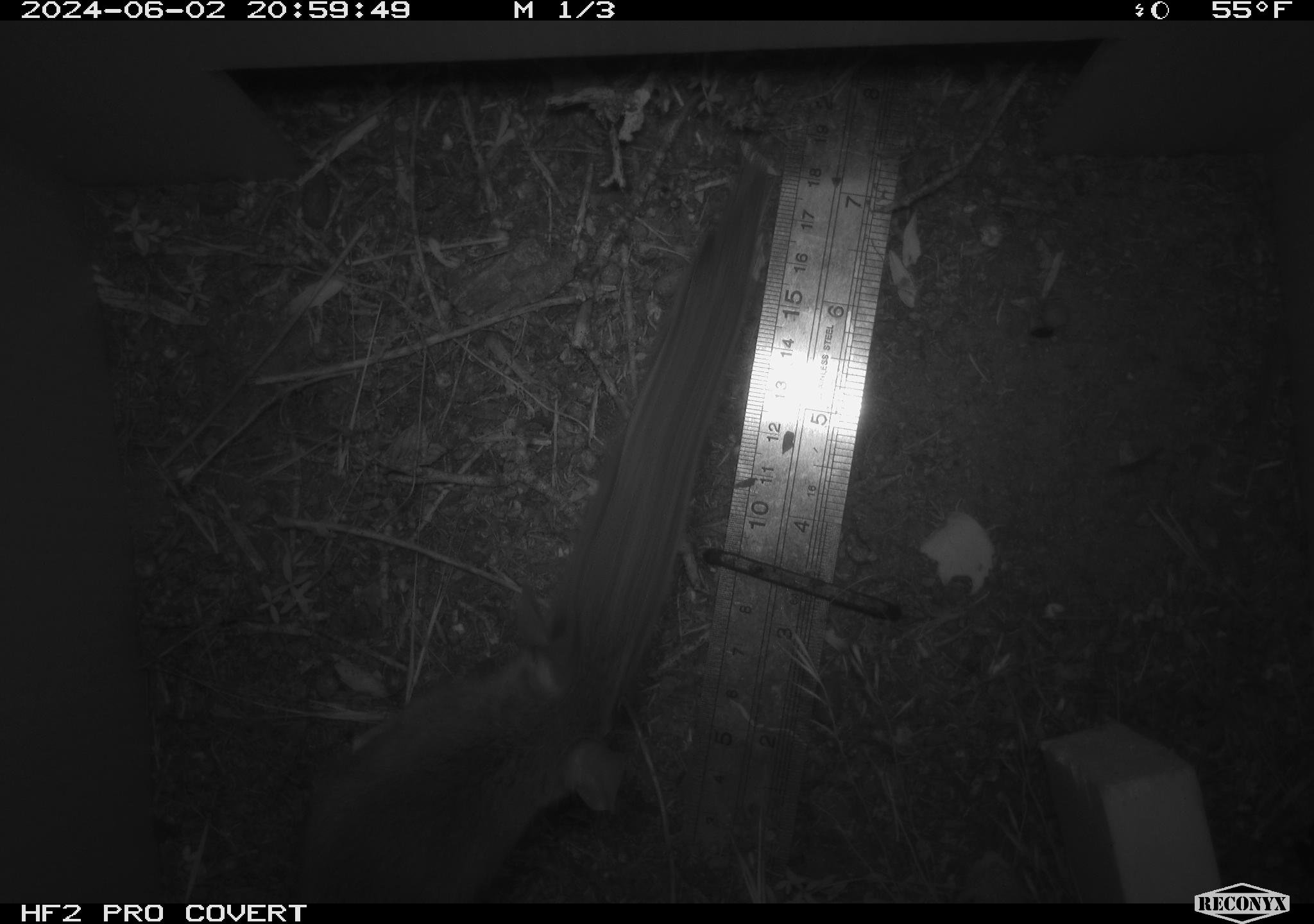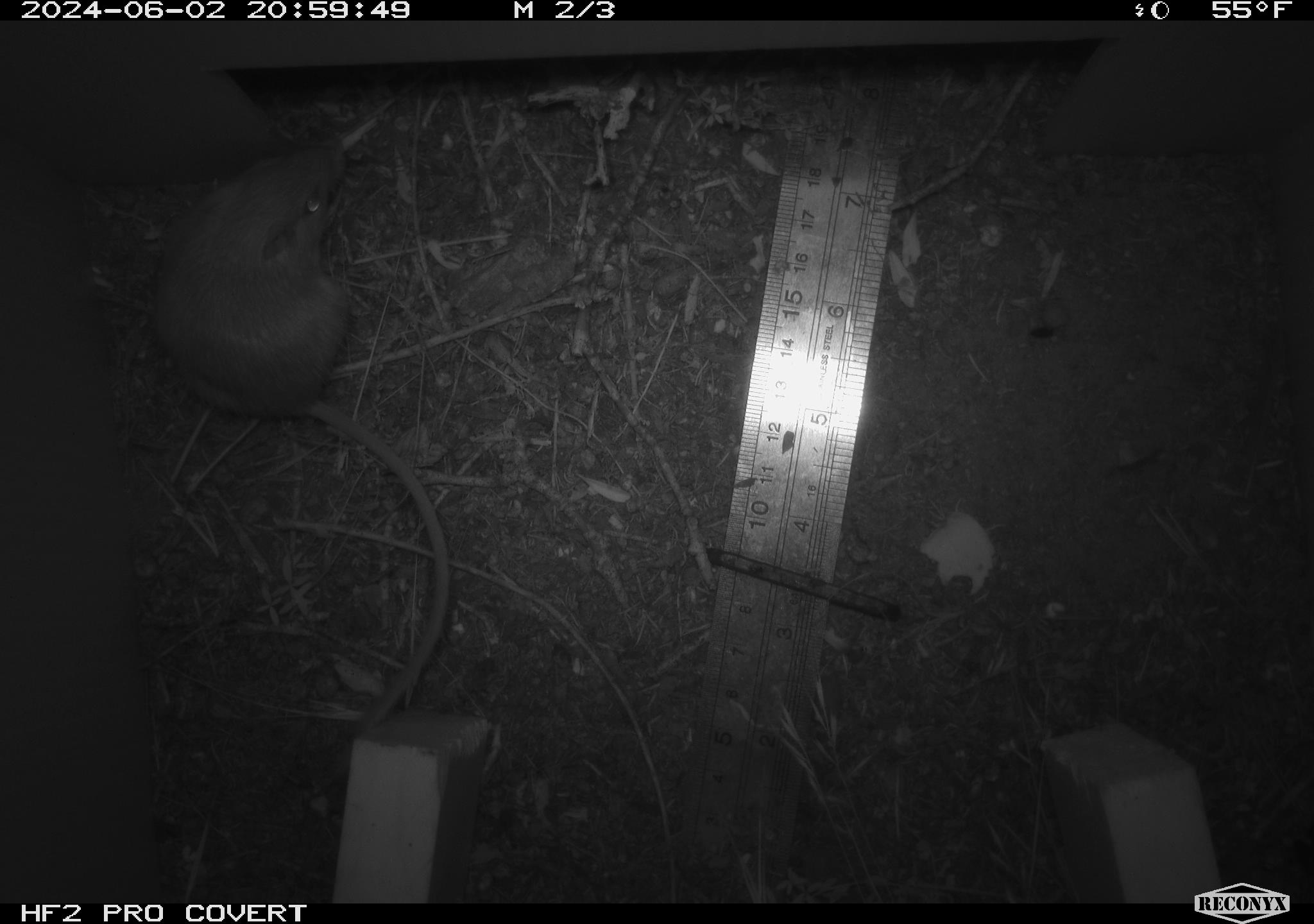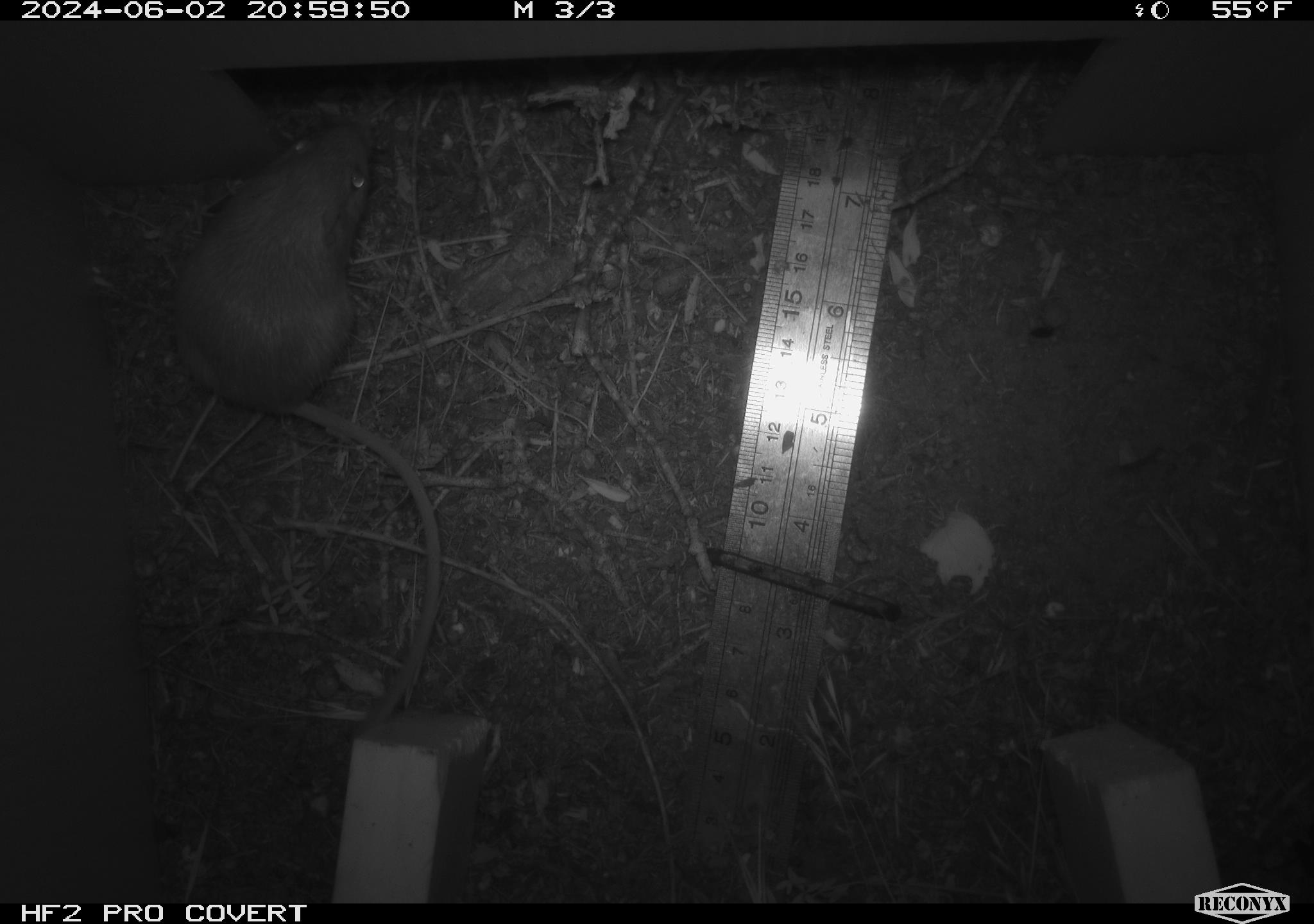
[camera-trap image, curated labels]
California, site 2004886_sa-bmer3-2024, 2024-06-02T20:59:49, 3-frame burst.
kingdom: Animalia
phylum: Chordata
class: Mammalia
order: Rodentia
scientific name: Rodentia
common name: mouse species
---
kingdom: Animalia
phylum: Chordata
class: Mammalia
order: Rodentia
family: Heteromyidae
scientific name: Heteromyidae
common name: kangaroo rats and pocket mice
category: heteromyidae family